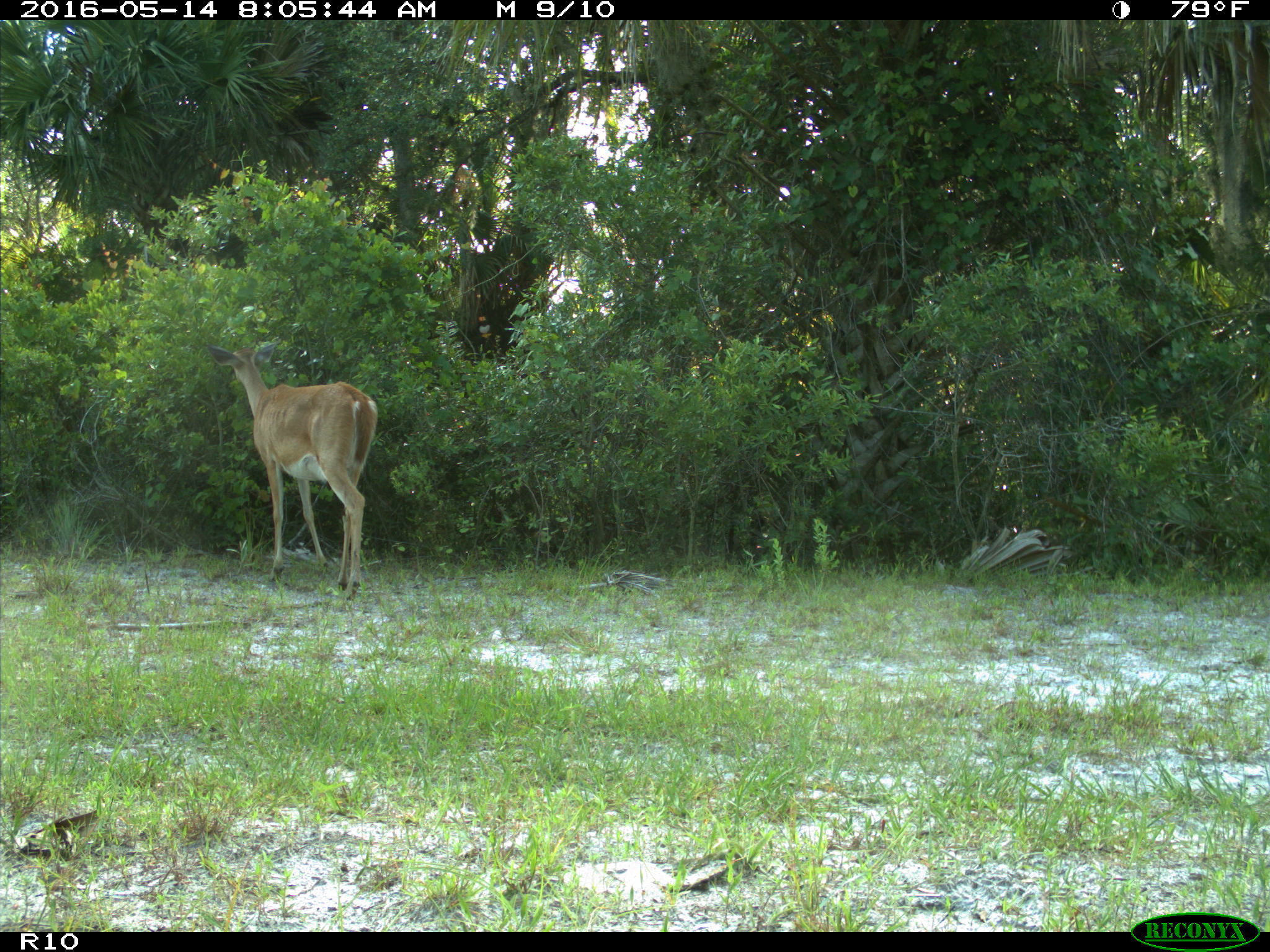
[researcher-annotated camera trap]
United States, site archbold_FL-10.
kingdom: Animalia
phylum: Chordata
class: Mammalia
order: Artiodactyla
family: Cervidae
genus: Odocoileus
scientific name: Odocoileus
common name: deer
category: unidentified deer